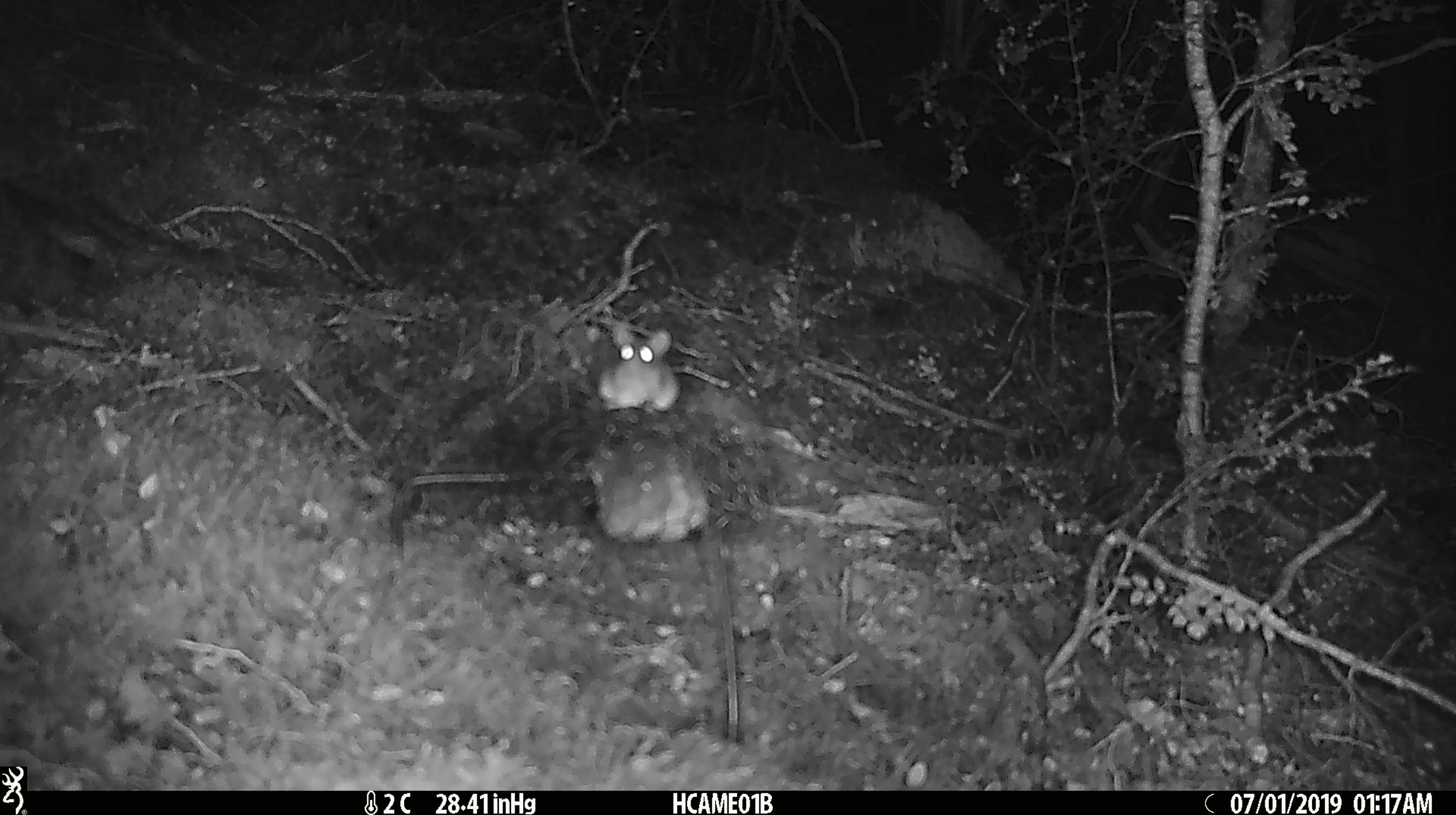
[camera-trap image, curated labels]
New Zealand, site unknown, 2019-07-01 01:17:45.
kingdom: Animalia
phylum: Chordata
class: Mammalia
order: Rodentia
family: Muridae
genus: Mus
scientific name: Mus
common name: mouse